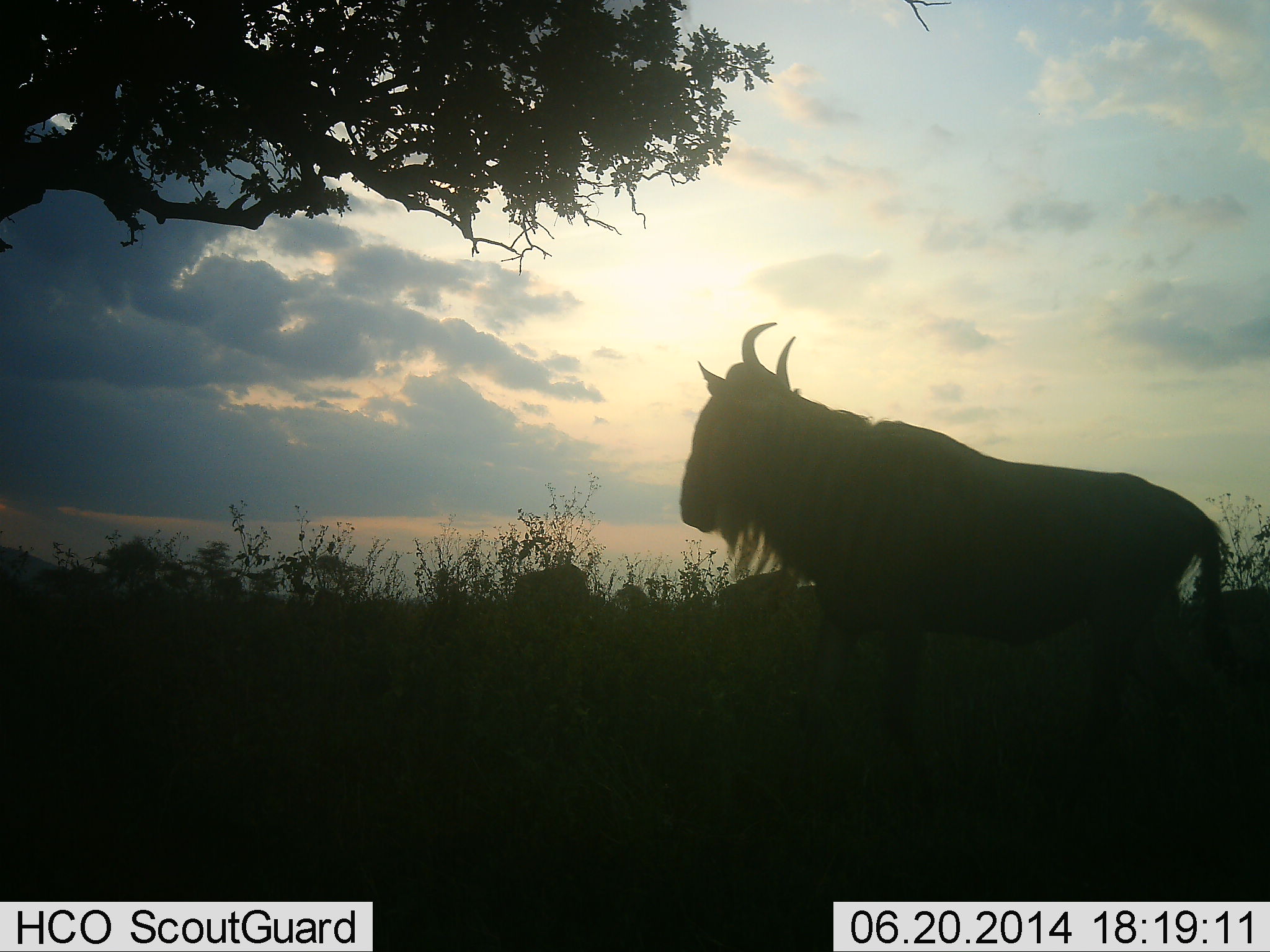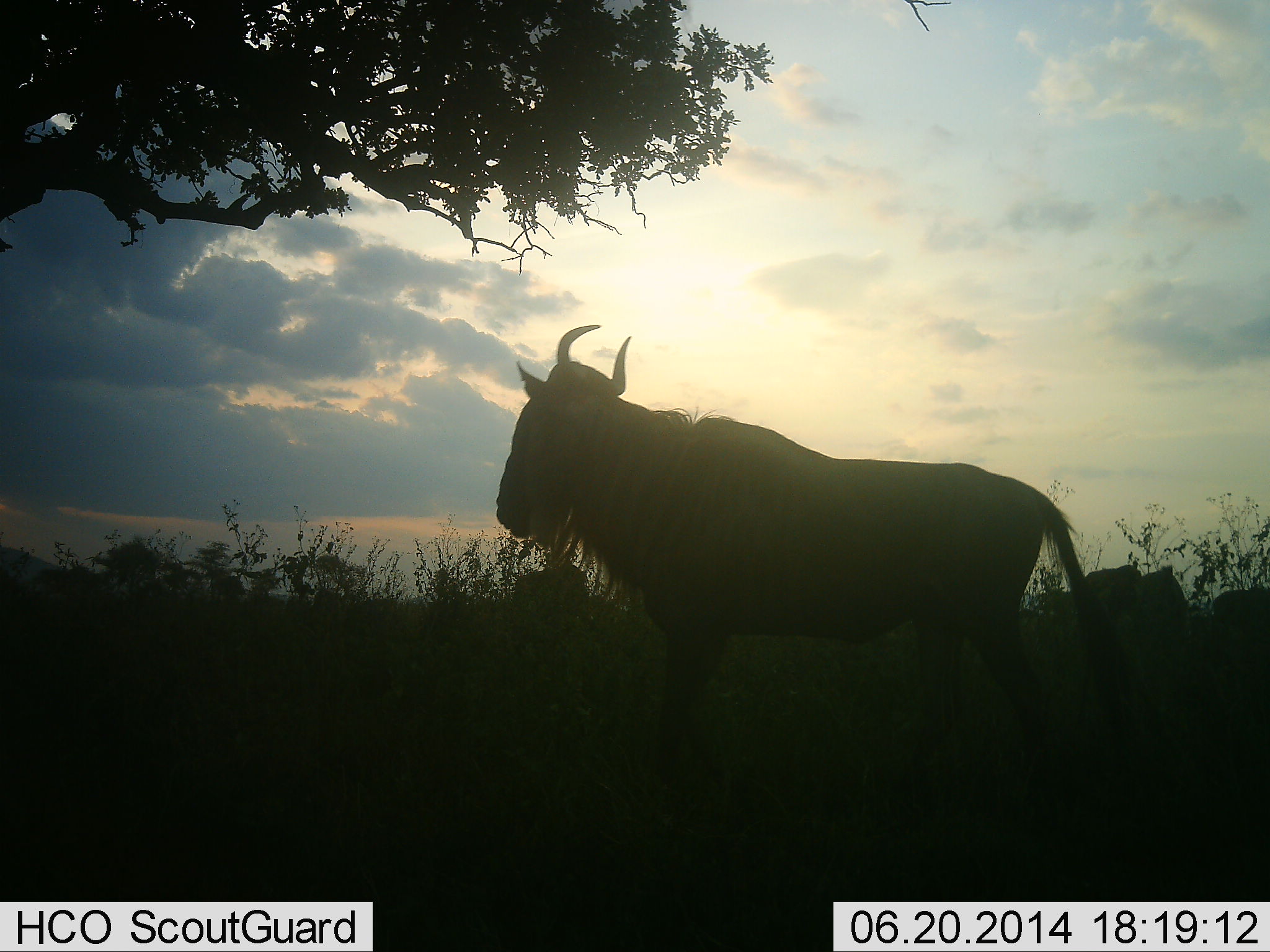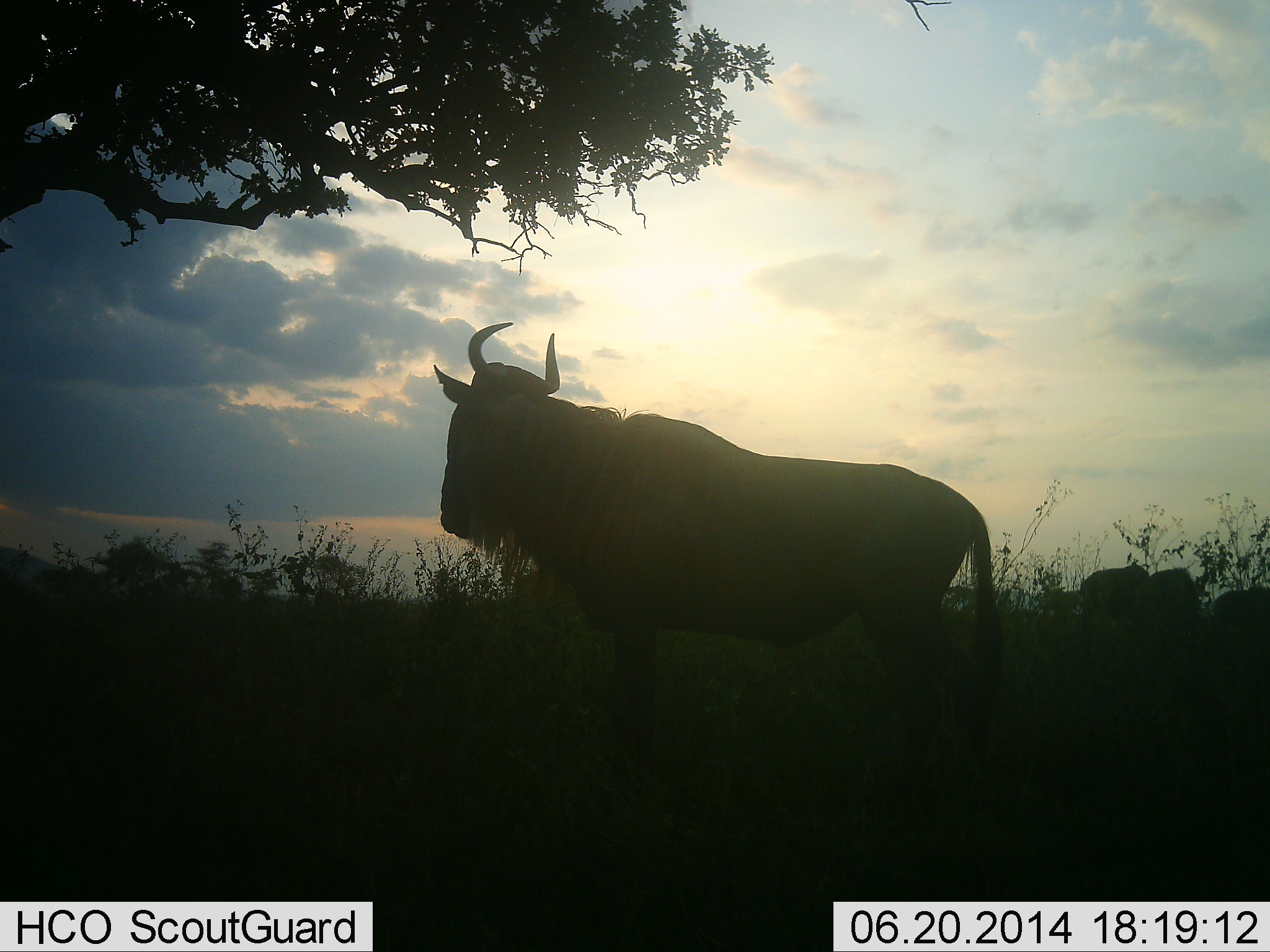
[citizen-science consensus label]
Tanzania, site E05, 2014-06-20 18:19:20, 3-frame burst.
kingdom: Animalia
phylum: Chordata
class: Mammalia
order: Artiodactyla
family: Bovidae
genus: Connochaetes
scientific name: Connochaetes taurinus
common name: blue wildebeest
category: wildebeest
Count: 4.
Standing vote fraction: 50%.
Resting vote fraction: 0%.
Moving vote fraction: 90%.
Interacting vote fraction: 0%.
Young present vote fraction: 0%.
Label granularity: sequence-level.